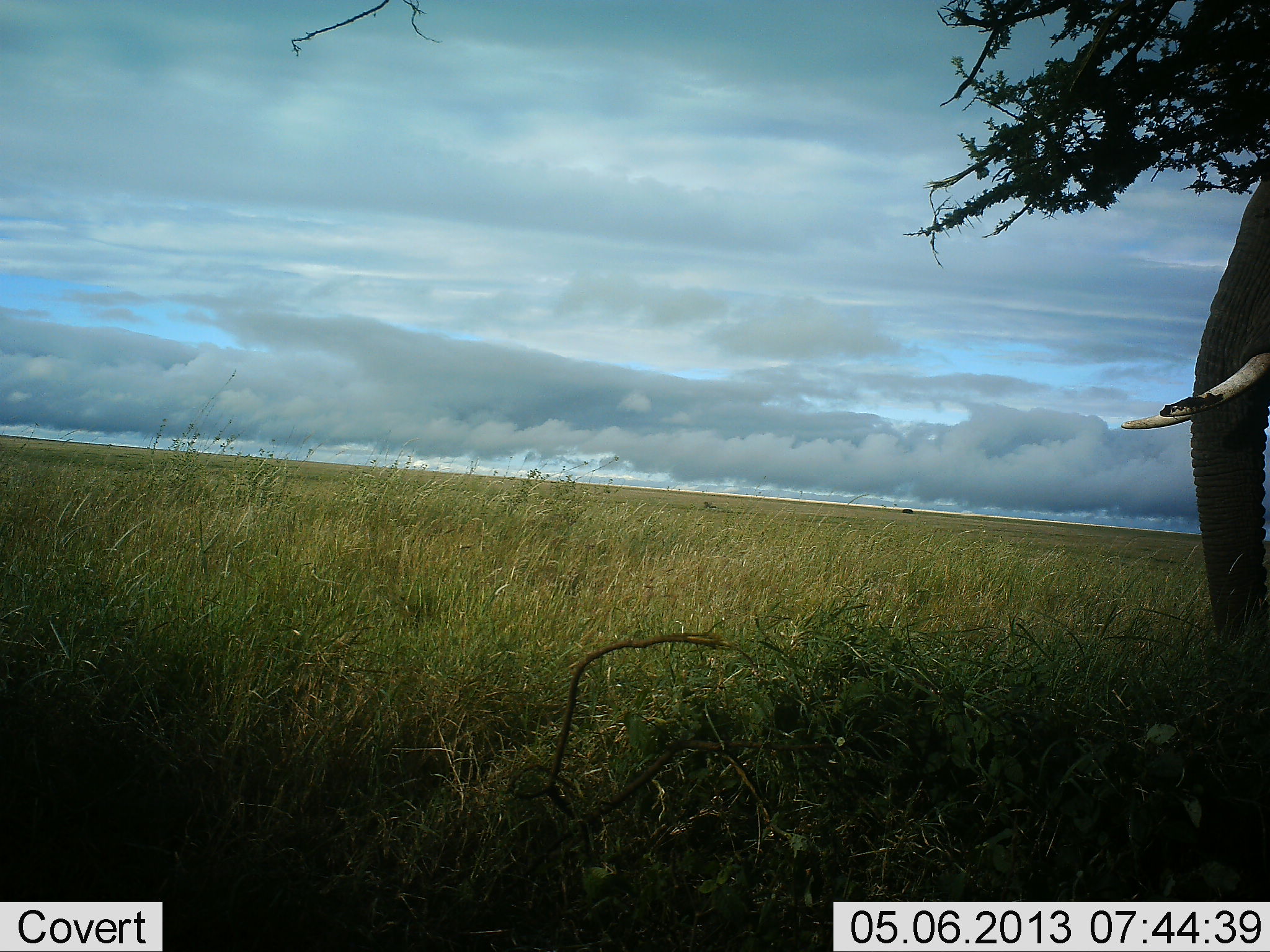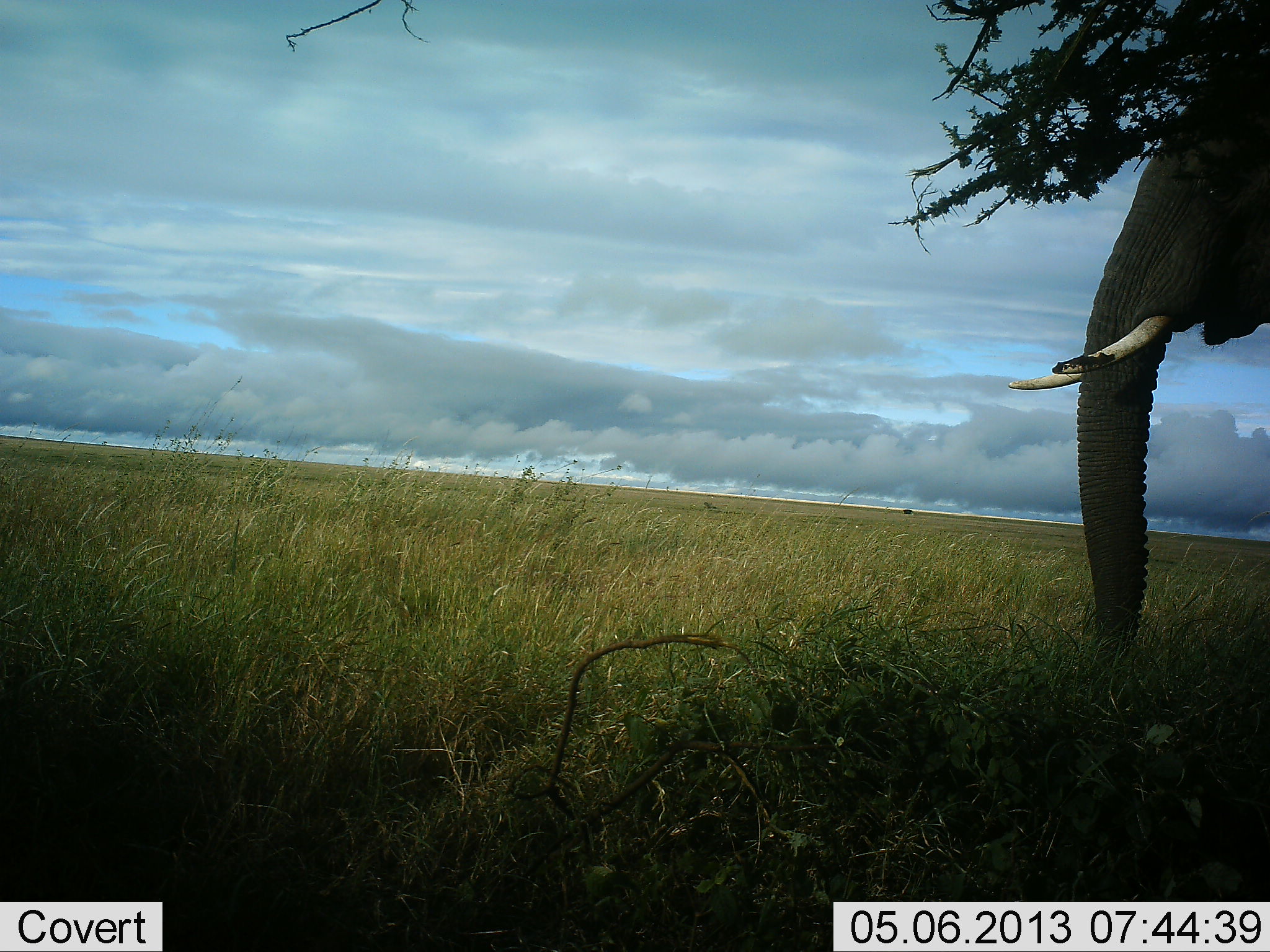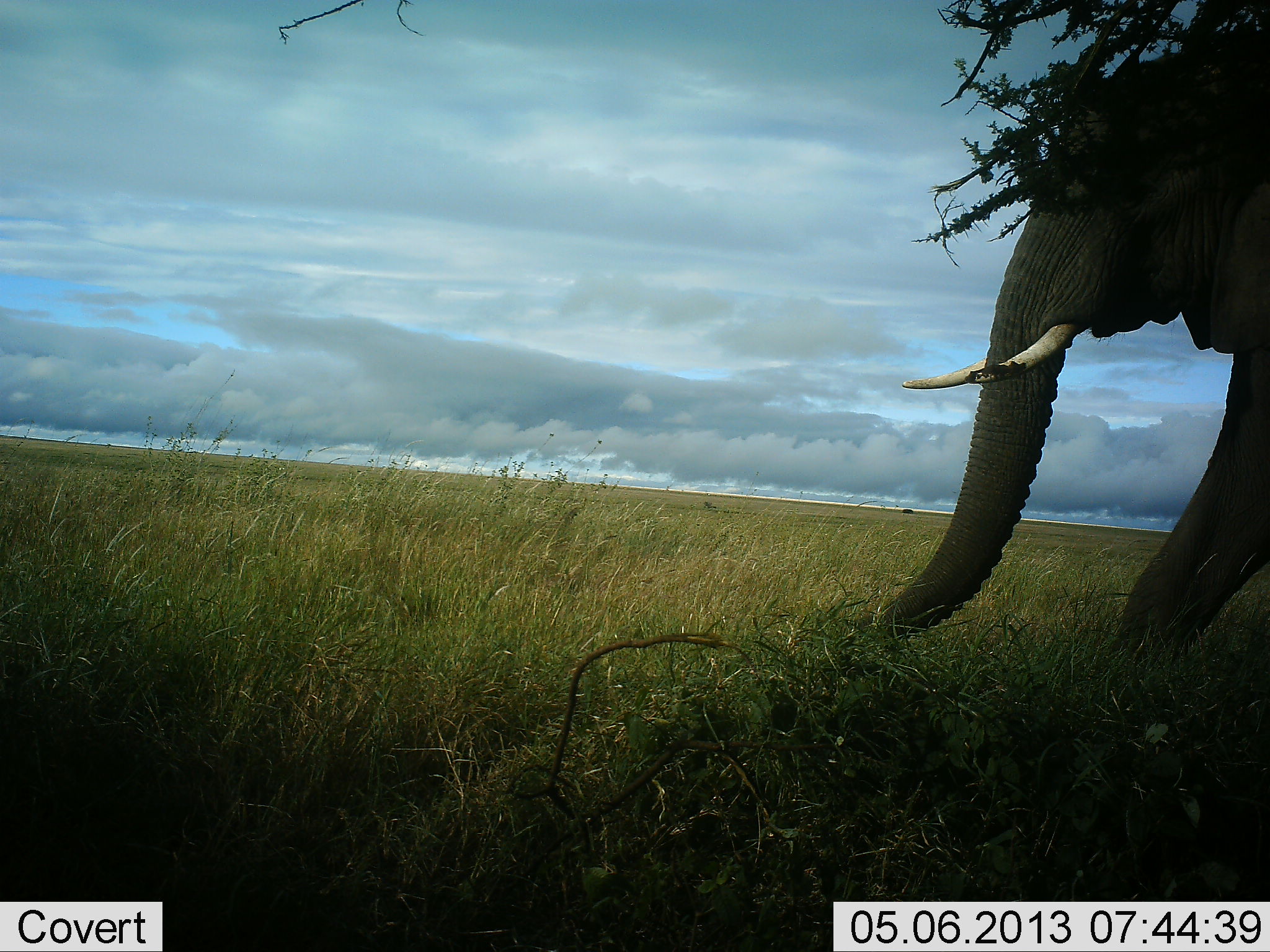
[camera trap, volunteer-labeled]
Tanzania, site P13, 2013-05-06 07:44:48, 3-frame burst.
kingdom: Animalia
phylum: Chordata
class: Mammalia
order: Proboscidea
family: Elephantidae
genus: Loxodonta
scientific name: Loxodonta africana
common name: african bush elephant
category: elephant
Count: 1.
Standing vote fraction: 12%.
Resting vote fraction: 0%.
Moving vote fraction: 88%.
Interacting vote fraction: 0%.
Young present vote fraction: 0%.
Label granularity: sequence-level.